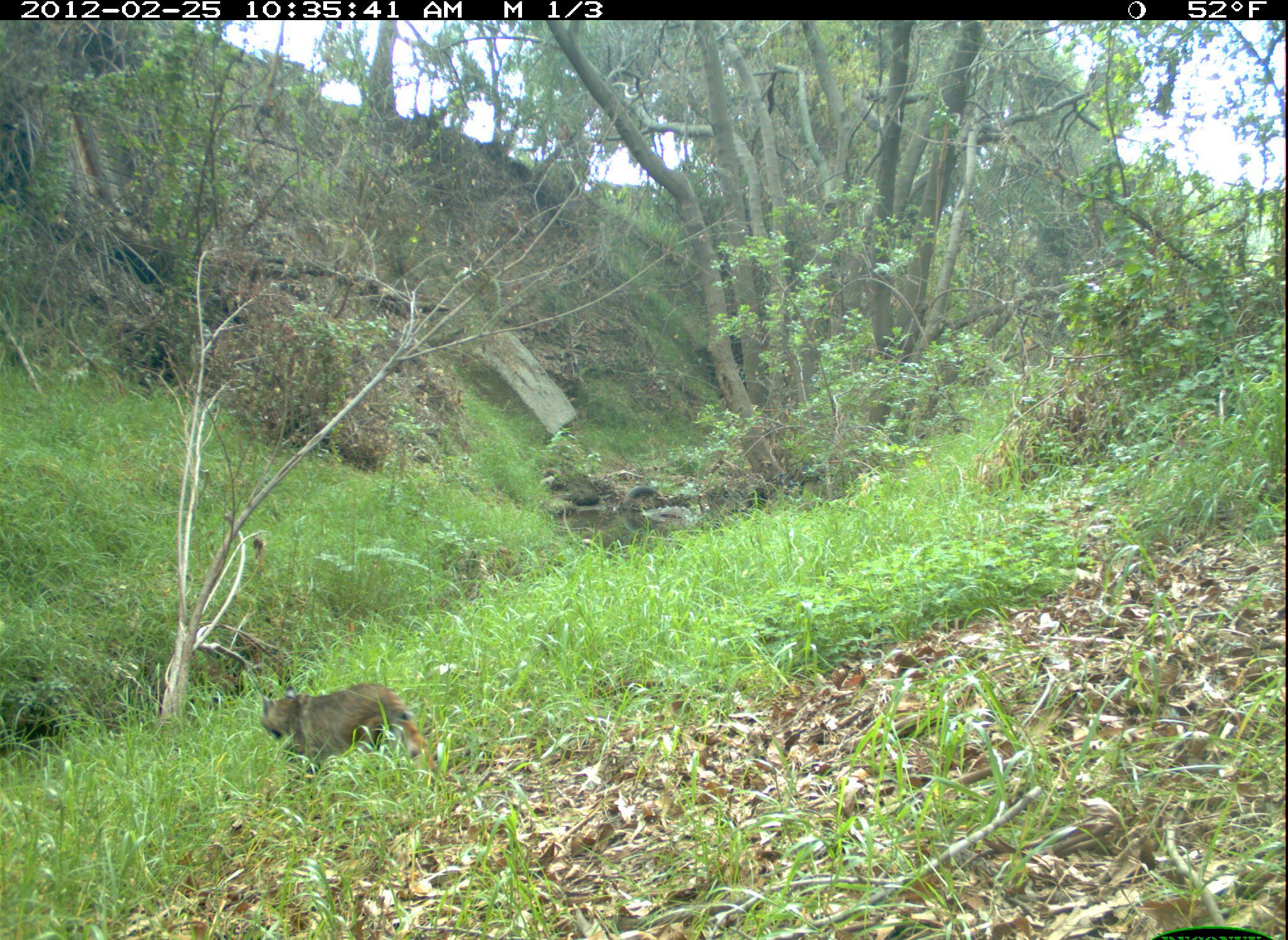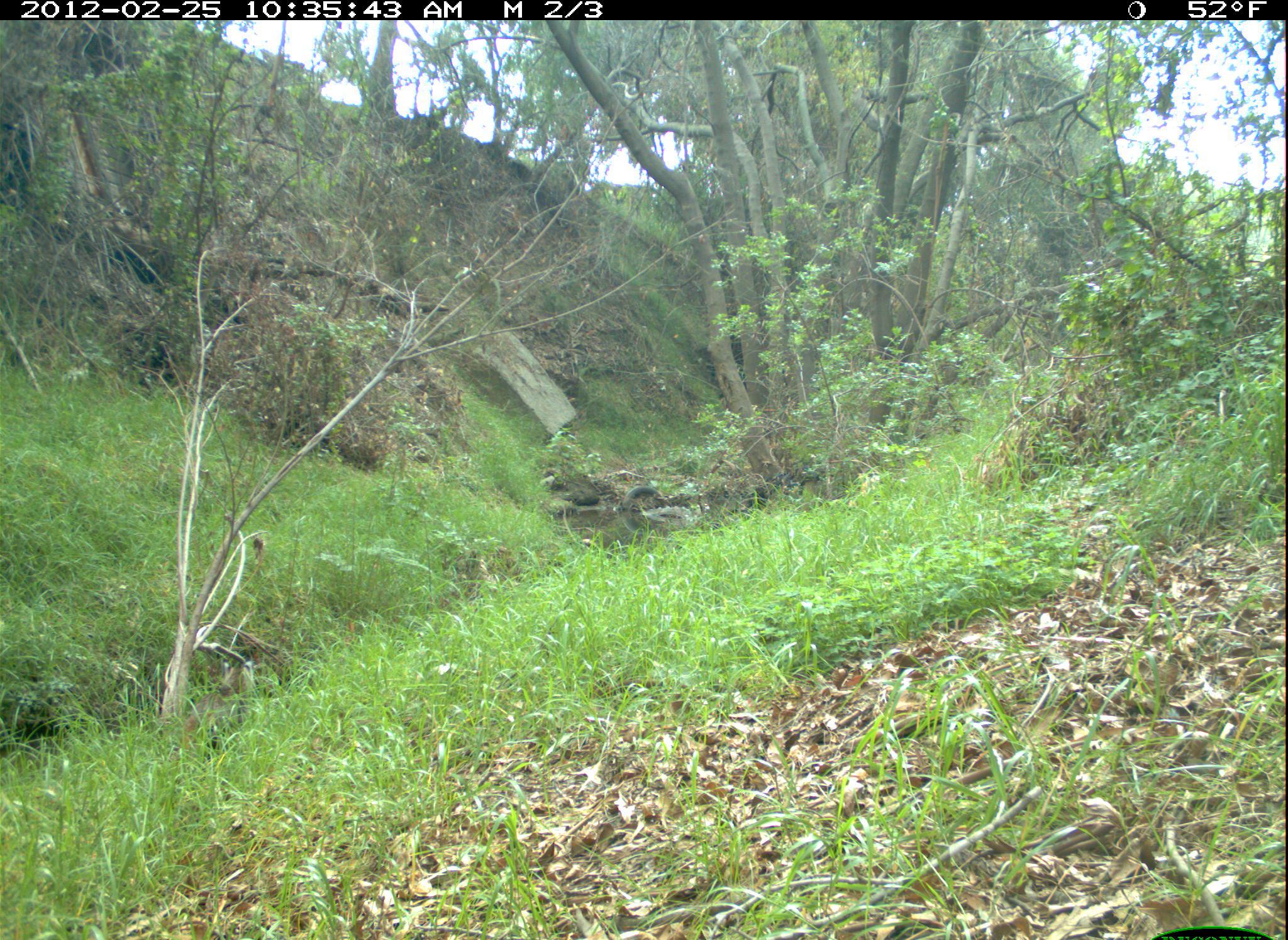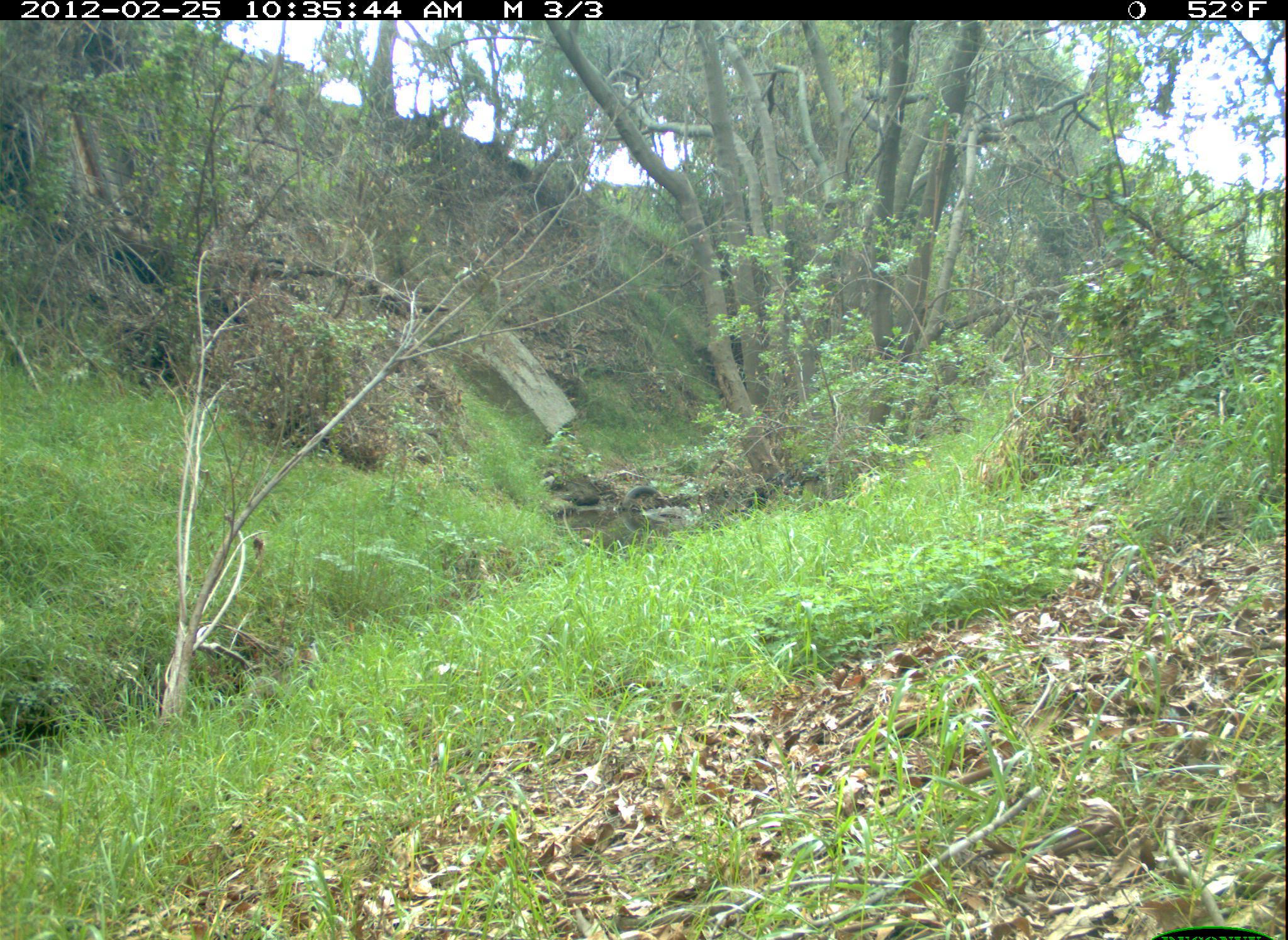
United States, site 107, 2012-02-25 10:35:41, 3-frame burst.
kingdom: Animalia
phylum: Chordata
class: Mammalia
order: Carnivora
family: Felidae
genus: Lynx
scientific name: Lynx rufus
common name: bobcat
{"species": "bobcat (Lynx rufus)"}